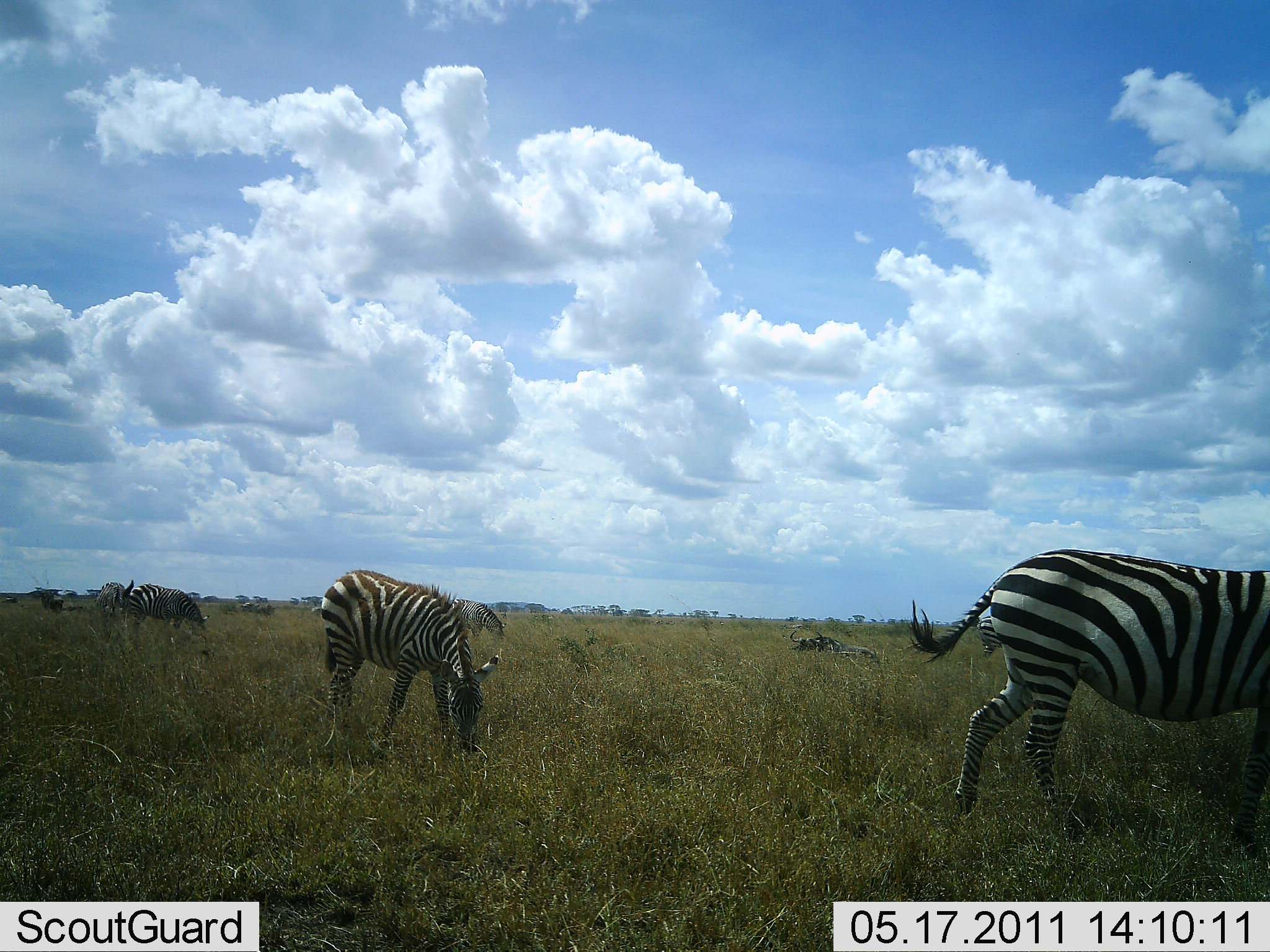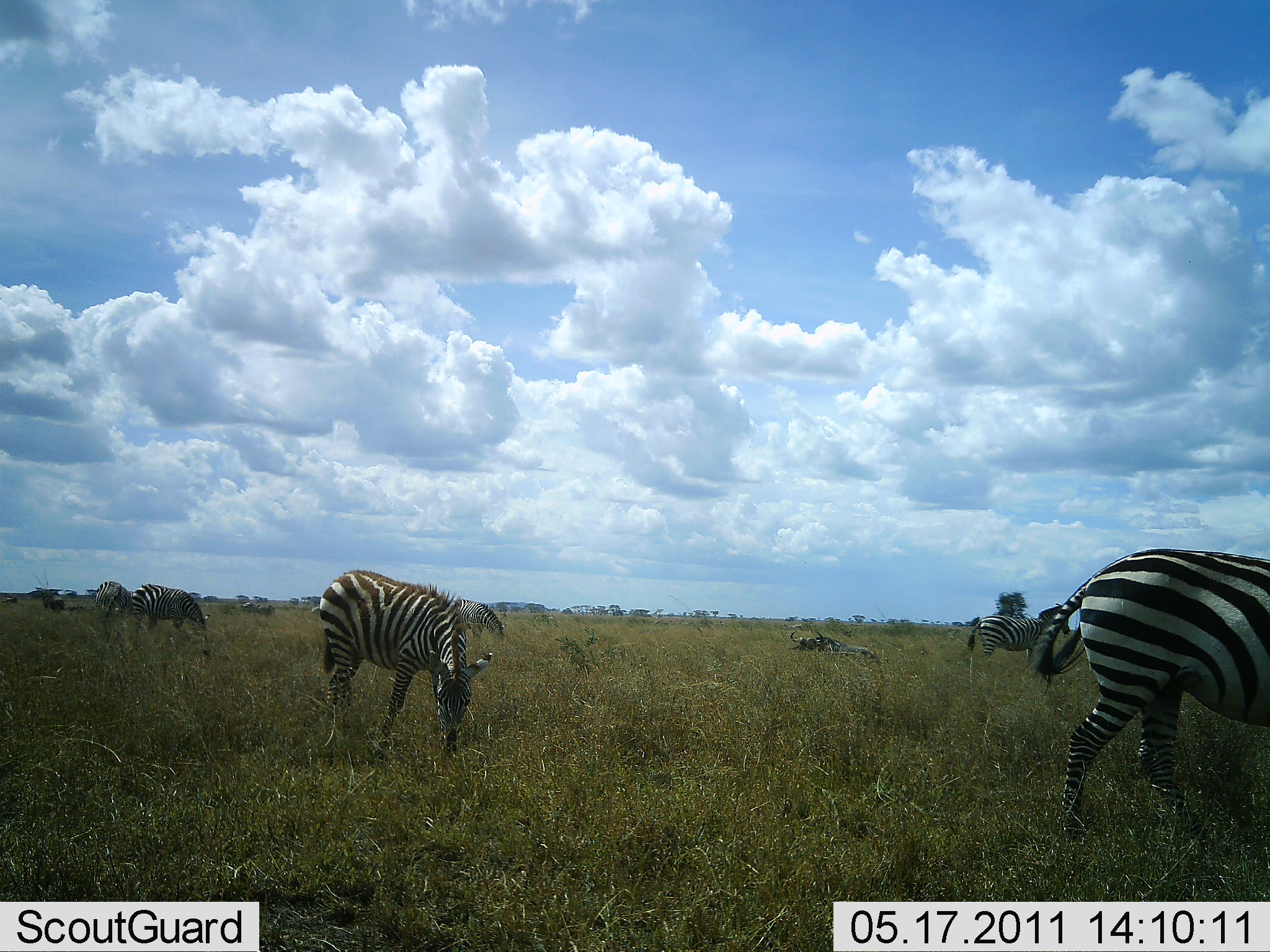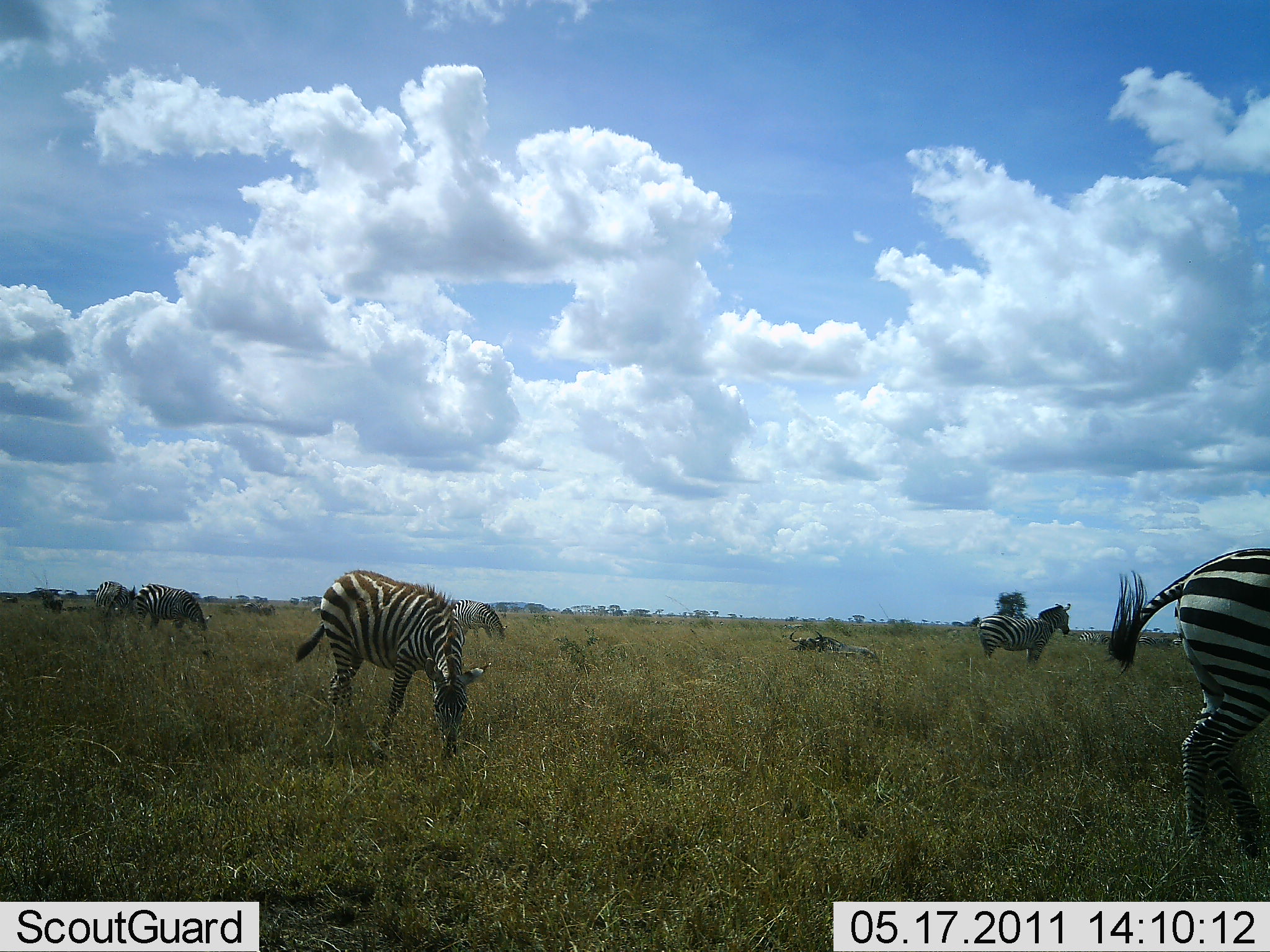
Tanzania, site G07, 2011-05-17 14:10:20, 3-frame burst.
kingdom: Animalia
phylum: Chordata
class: Mammalia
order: Perissodactyla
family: Equidae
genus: Equus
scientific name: Equus quagga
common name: plains zebra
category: zebra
Zebra (plains zebra) (Equus quagga), count 5. Behavior (volunteer vote fractions): standing 38%, resting 8%, moving 62%, interacting 0%. Young present (vote fraction): 0%. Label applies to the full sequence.